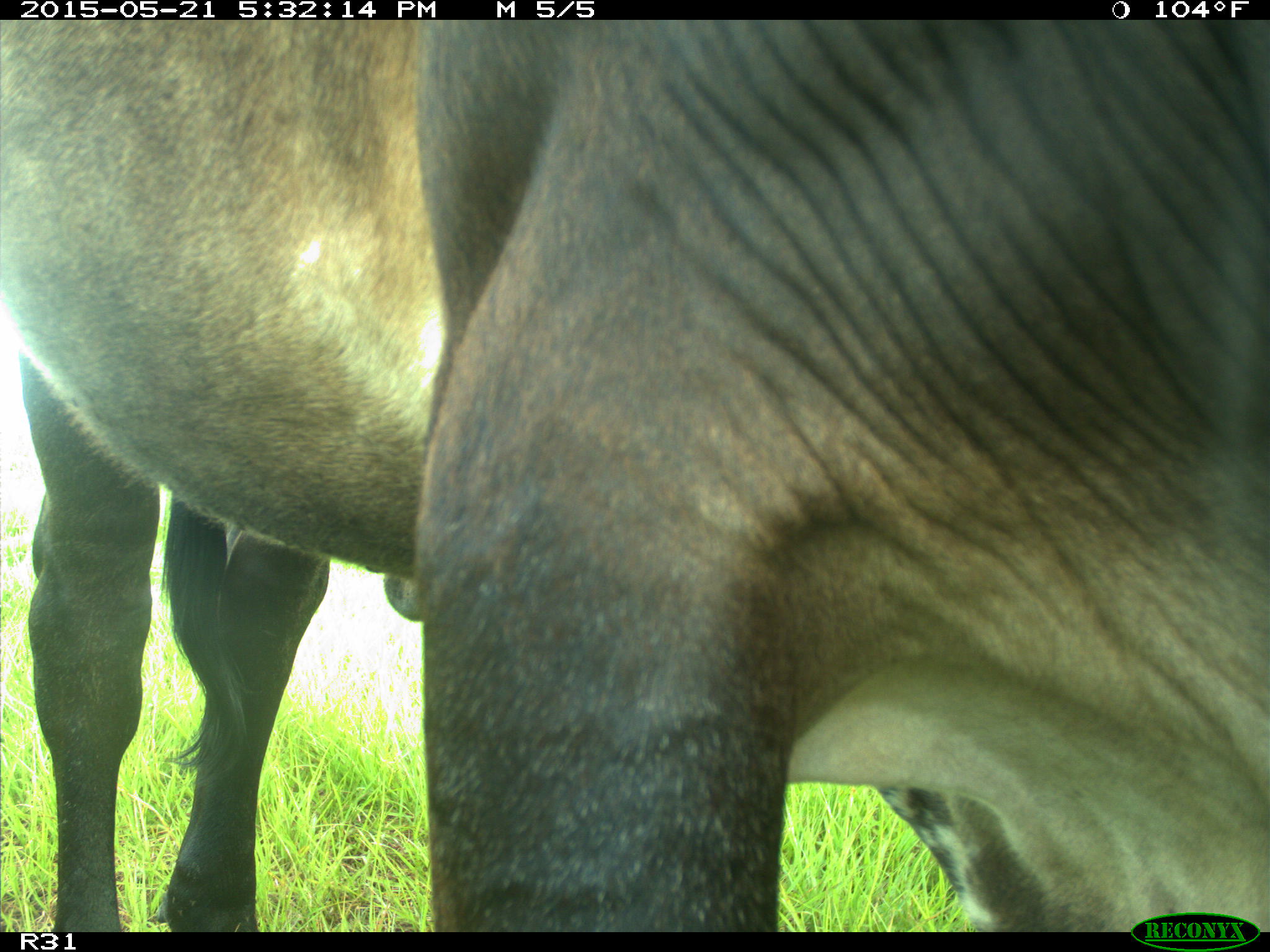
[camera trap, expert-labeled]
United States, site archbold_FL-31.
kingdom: Animalia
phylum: Chordata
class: Mammalia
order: Artiodactyla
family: Bovidae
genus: Bos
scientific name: Bos taurus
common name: domestic cow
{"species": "Bos taurus (domestic cow)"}